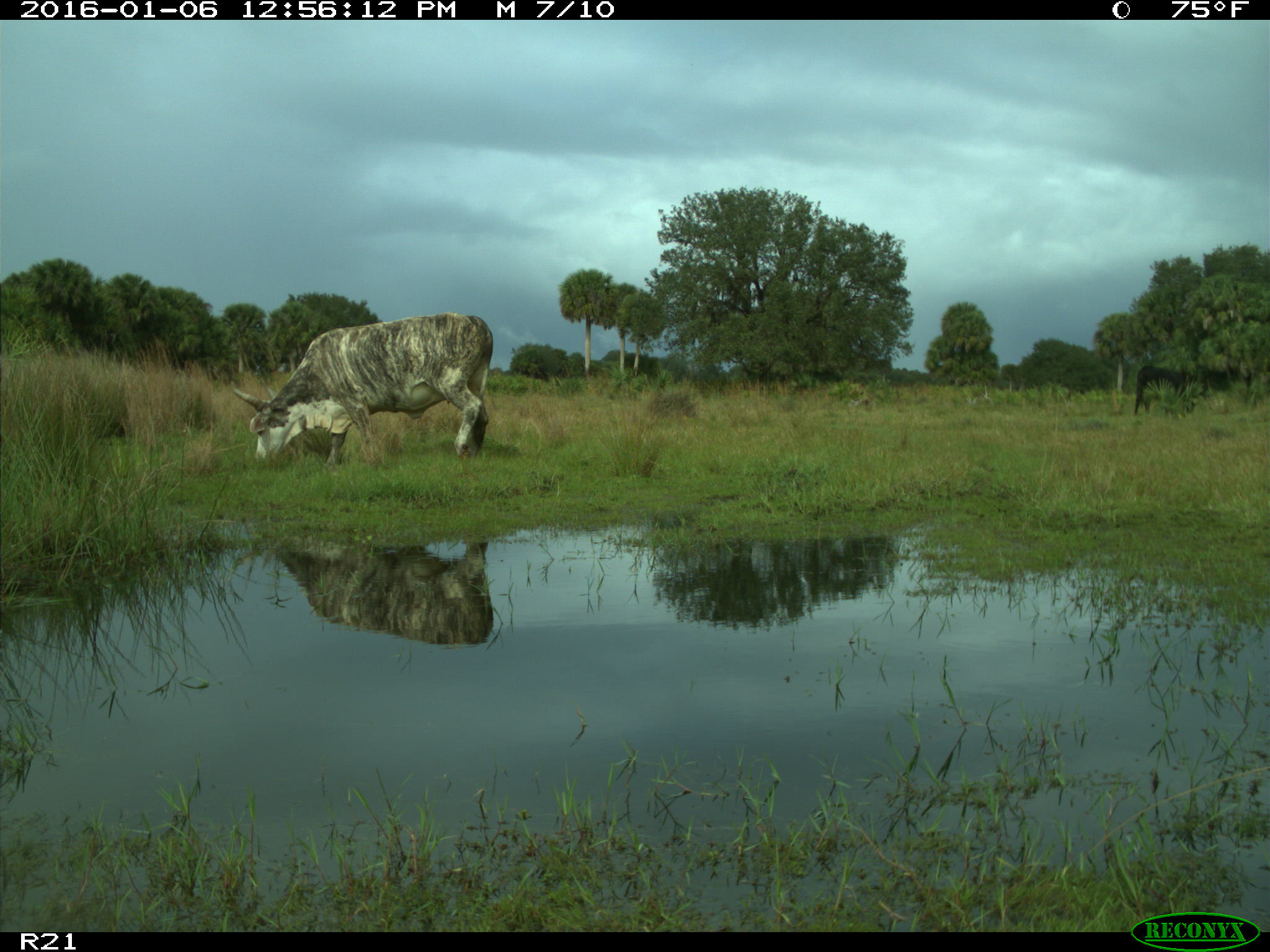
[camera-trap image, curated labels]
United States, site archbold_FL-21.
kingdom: Animalia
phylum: Chordata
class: Mammalia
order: Artiodactyla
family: Bovidae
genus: Bos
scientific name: Bos taurus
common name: domestic cow